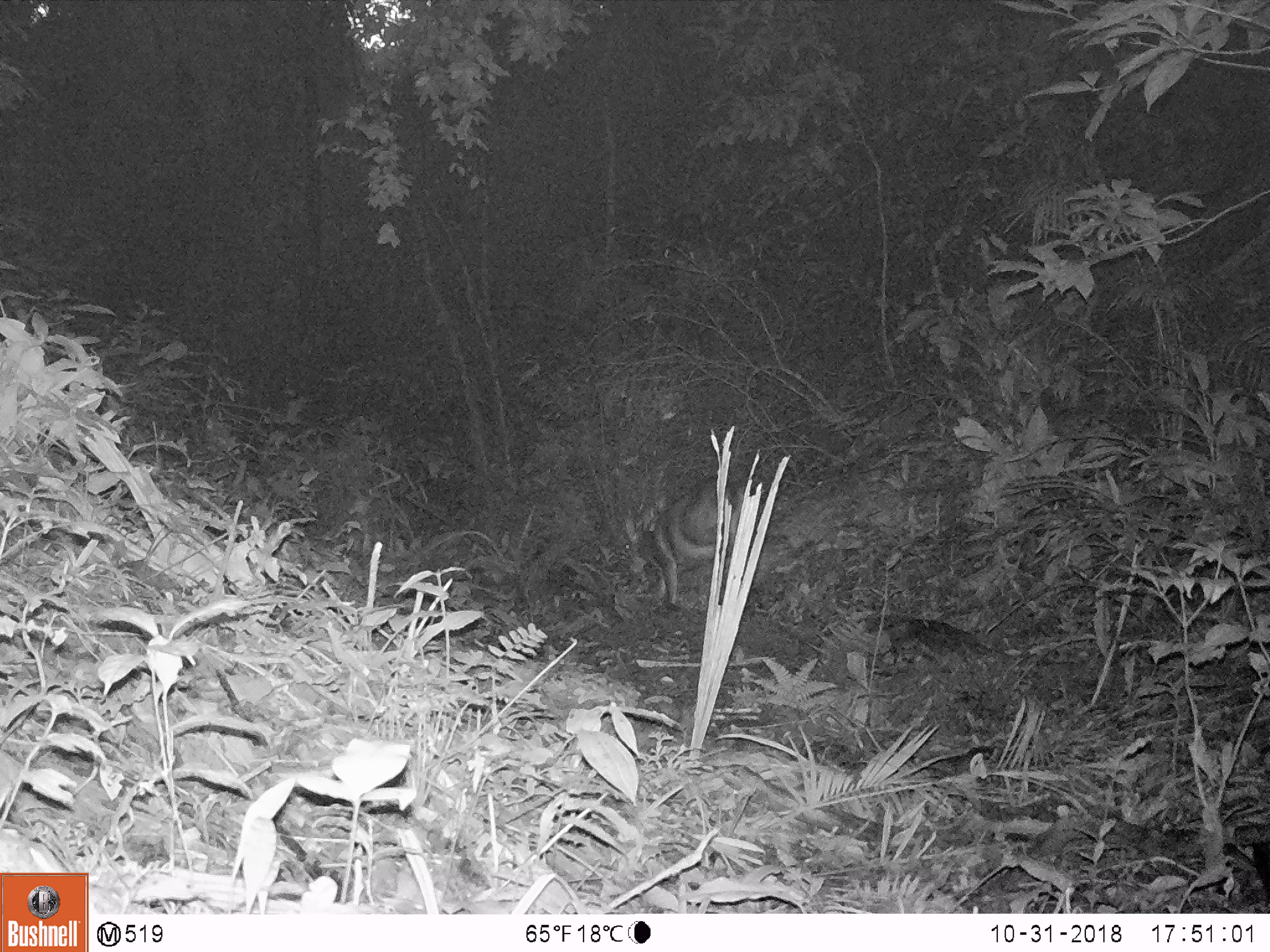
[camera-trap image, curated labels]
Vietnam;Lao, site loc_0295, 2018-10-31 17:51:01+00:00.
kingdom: Animalia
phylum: Chordata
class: Mammalia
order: Artiodactyla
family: Cervidae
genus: Muntiacus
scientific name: Muntiacus vuquangensis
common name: large-antlered muntjac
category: large antlered muntjac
Large antlered muntjac (large-antlered muntjac) (Muntiacus vuquangensis). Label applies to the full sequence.